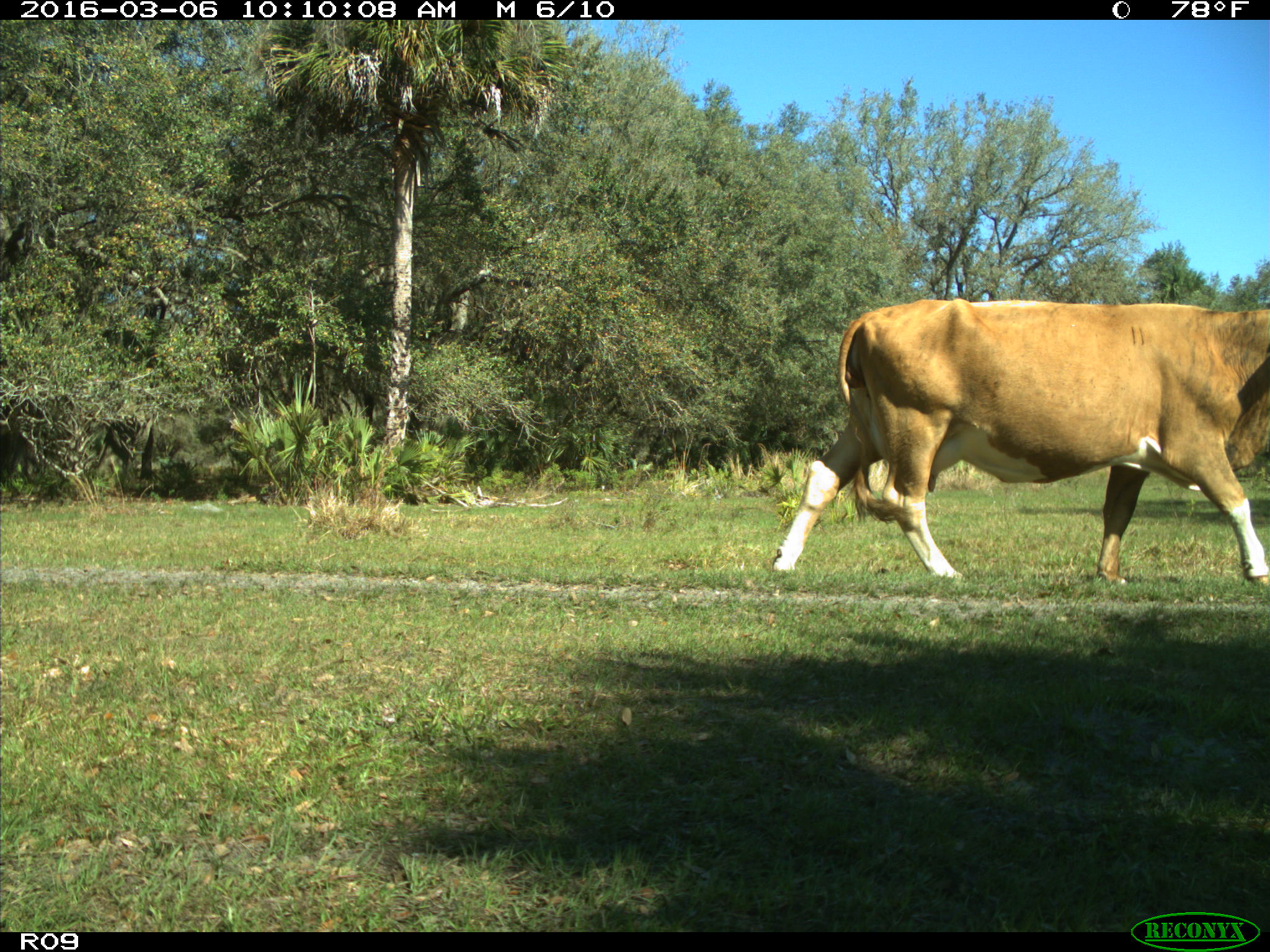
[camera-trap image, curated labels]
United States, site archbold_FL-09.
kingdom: Animalia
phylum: Chordata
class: Mammalia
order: Artiodactyla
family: Bovidae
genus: Bos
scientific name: Bos taurus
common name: domestic cow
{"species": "Bos taurus (domestic cow)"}